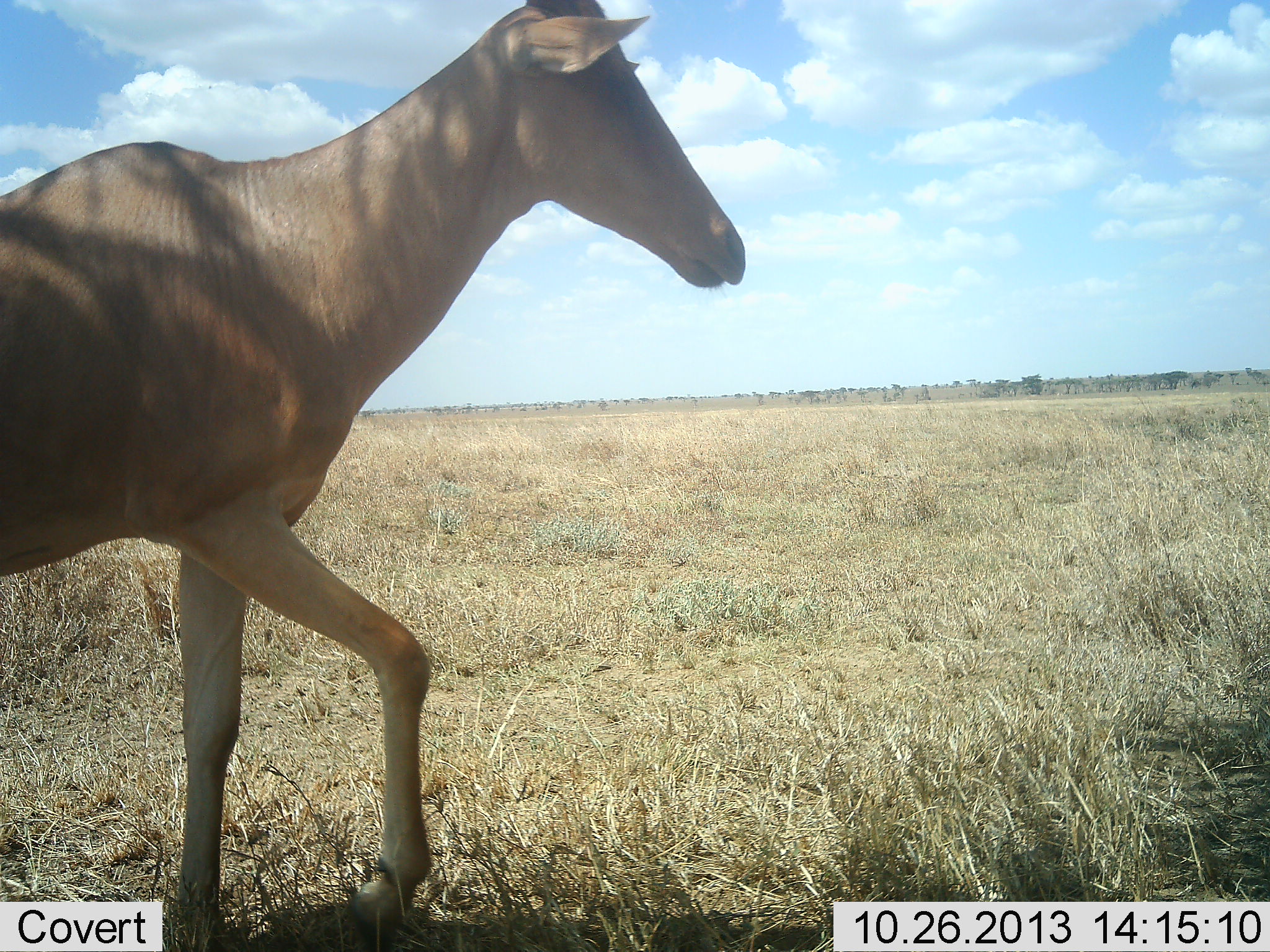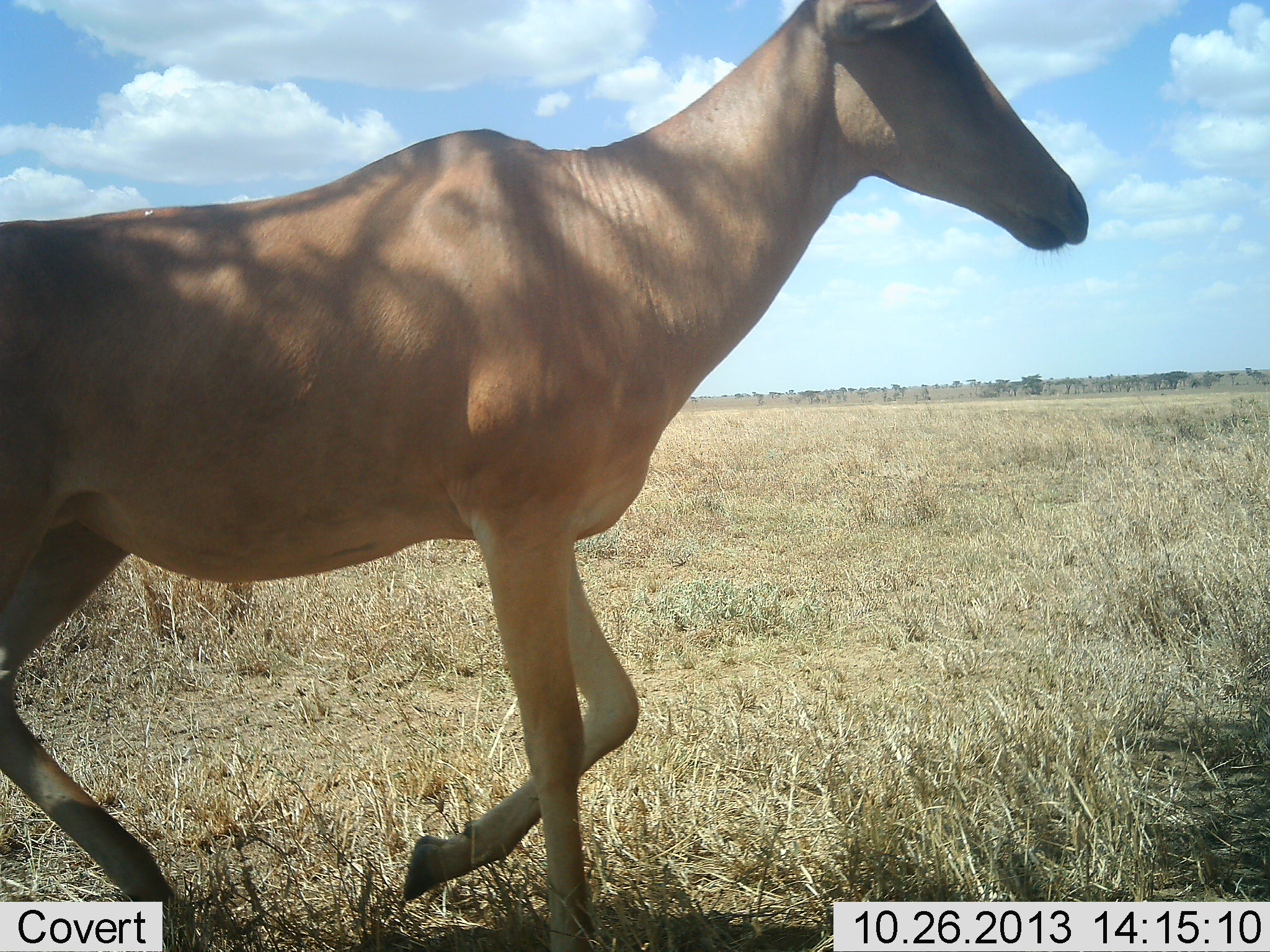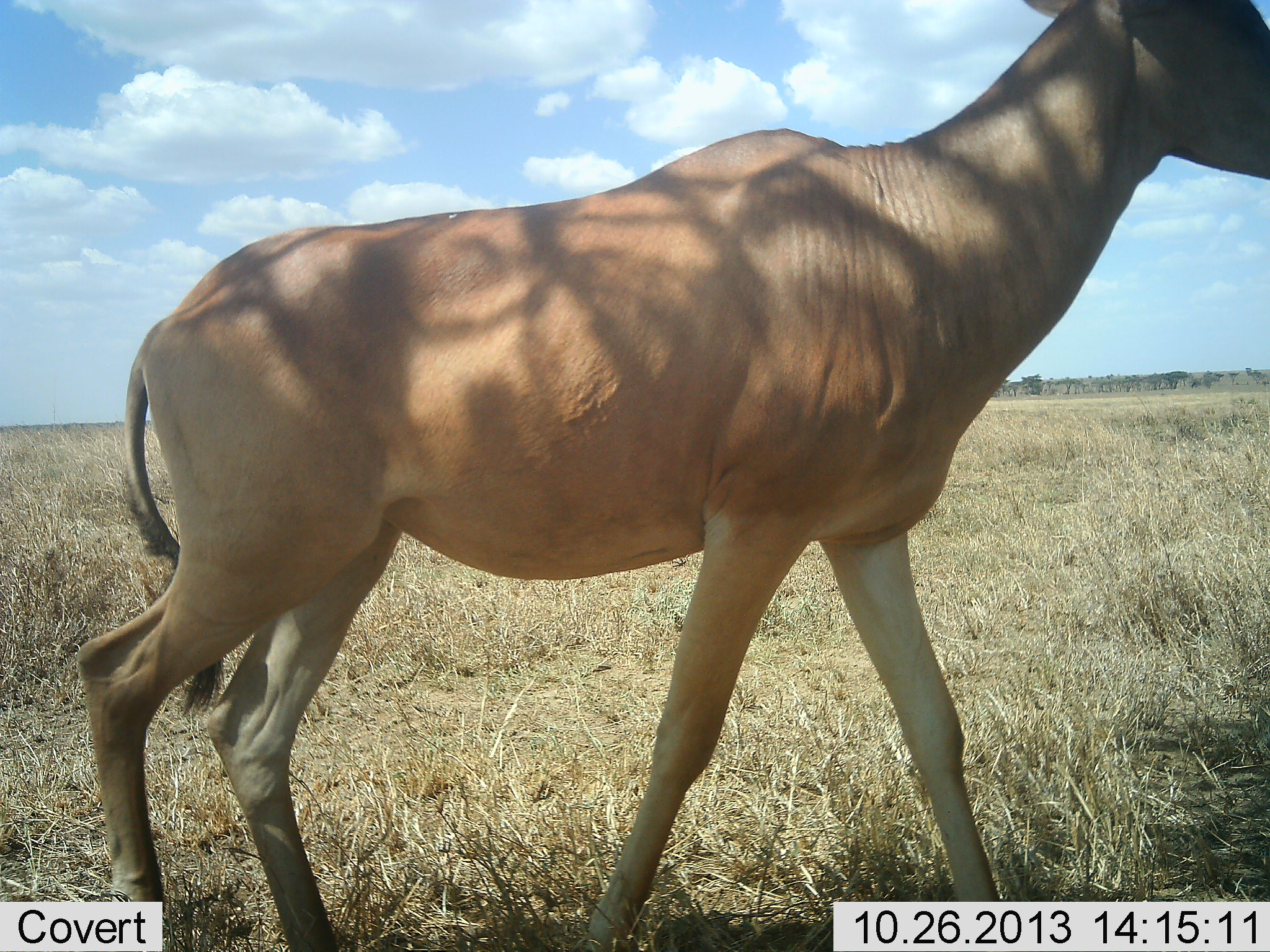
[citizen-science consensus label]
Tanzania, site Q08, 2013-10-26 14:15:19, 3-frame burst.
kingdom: Animalia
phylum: Chordata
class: Mammalia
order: Artiodactyla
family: Bovidae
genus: Alcelaphus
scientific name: Alcelaphus buselaphus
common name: hartebeest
Hartebeest (Alcelaphus buselaphus), count 1. Behavior (volunteer vote fractions): standing 0%, resting 0%, moving 100%, interacting 0%. Young present (vote fraction): 0%. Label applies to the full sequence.